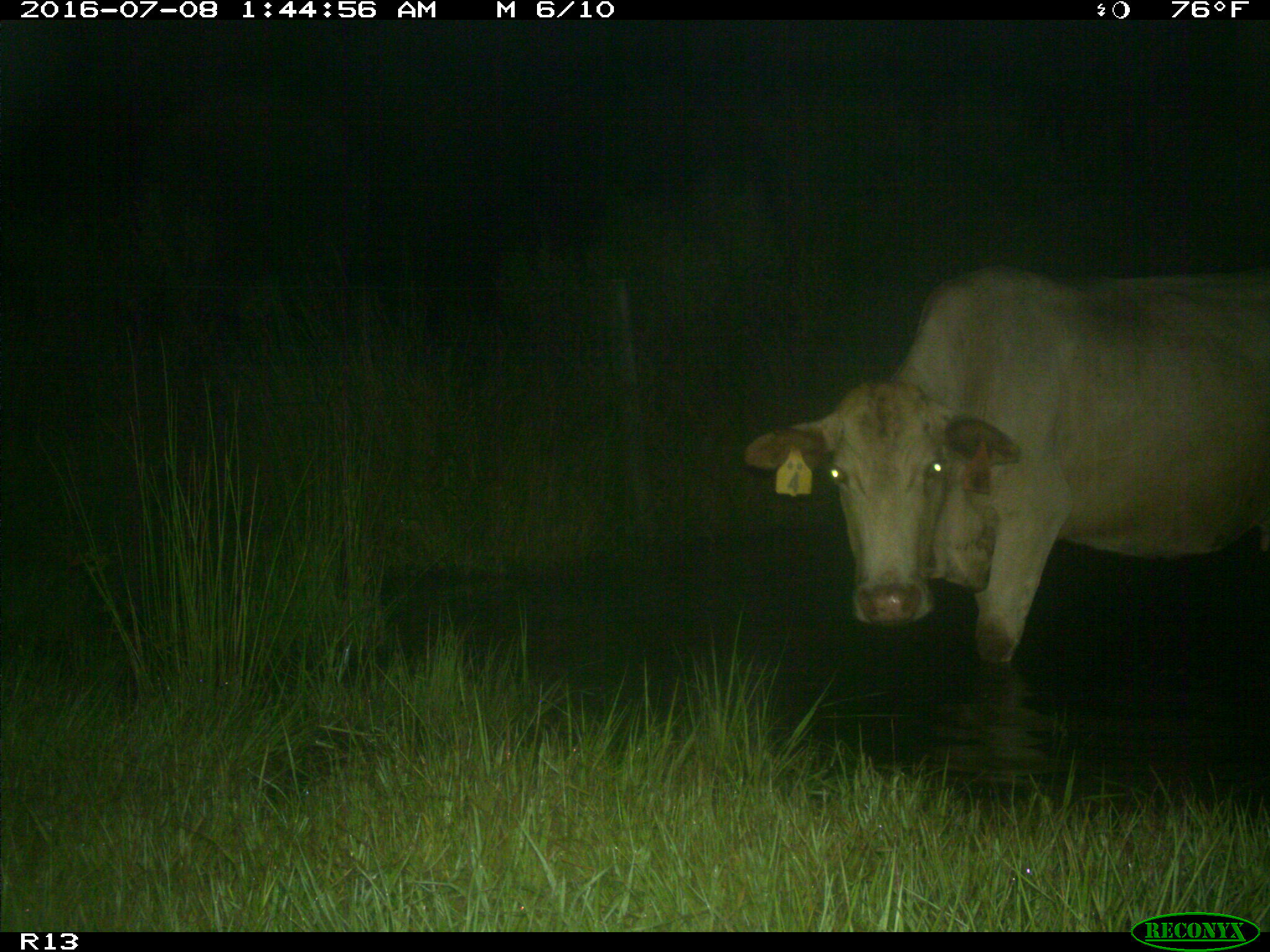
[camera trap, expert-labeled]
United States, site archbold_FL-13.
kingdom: Animalia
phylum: Chordata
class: Mammalia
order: Artiodactyla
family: Bovidae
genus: Bos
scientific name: Bos taurus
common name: domestic cow